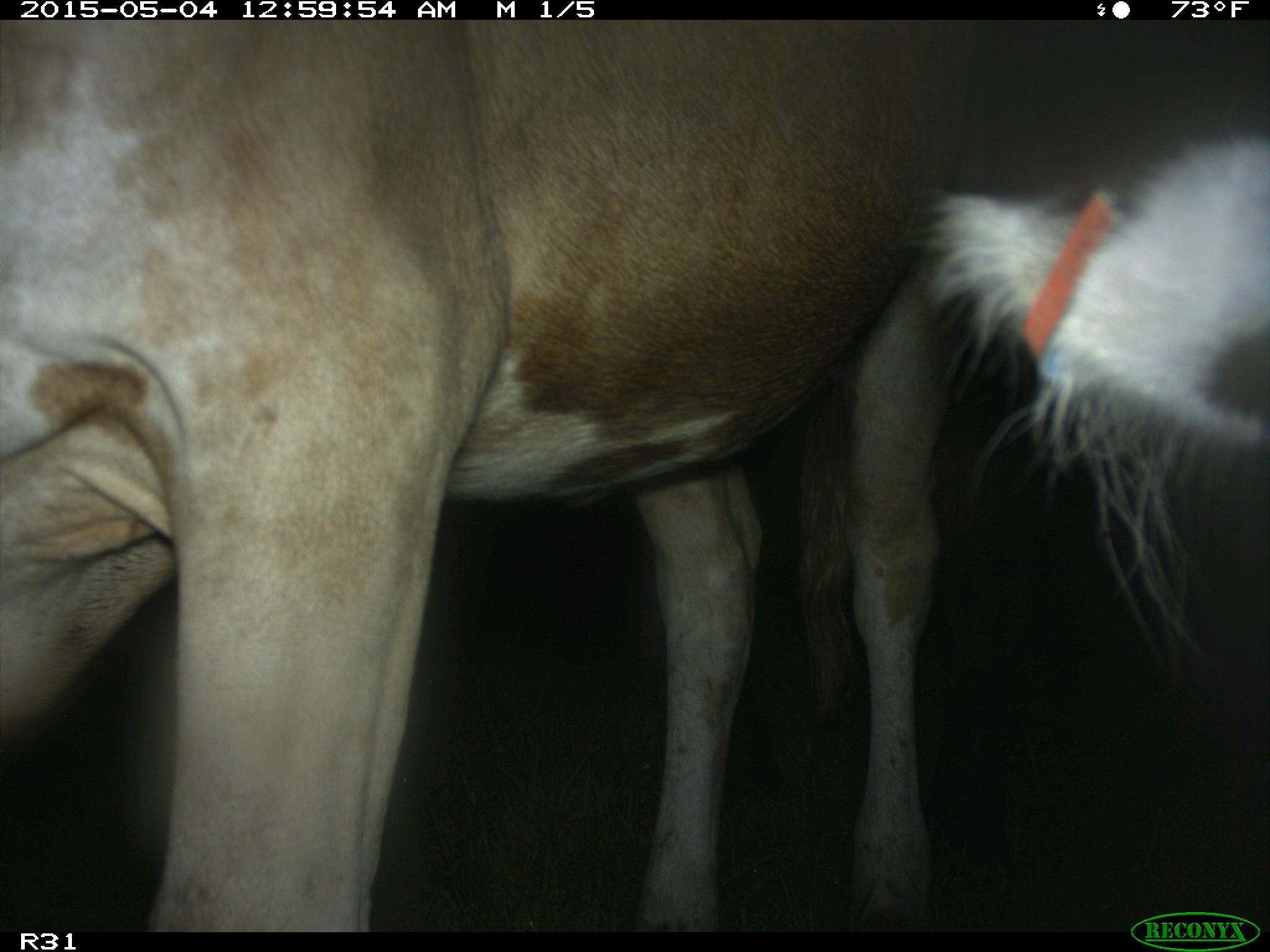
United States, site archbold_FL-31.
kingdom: Animalia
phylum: Chordata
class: Mammalia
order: Artiodactyla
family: Bovidae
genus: Bos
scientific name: Bos taurus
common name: domestic cow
Bos taurus (domestic cow).